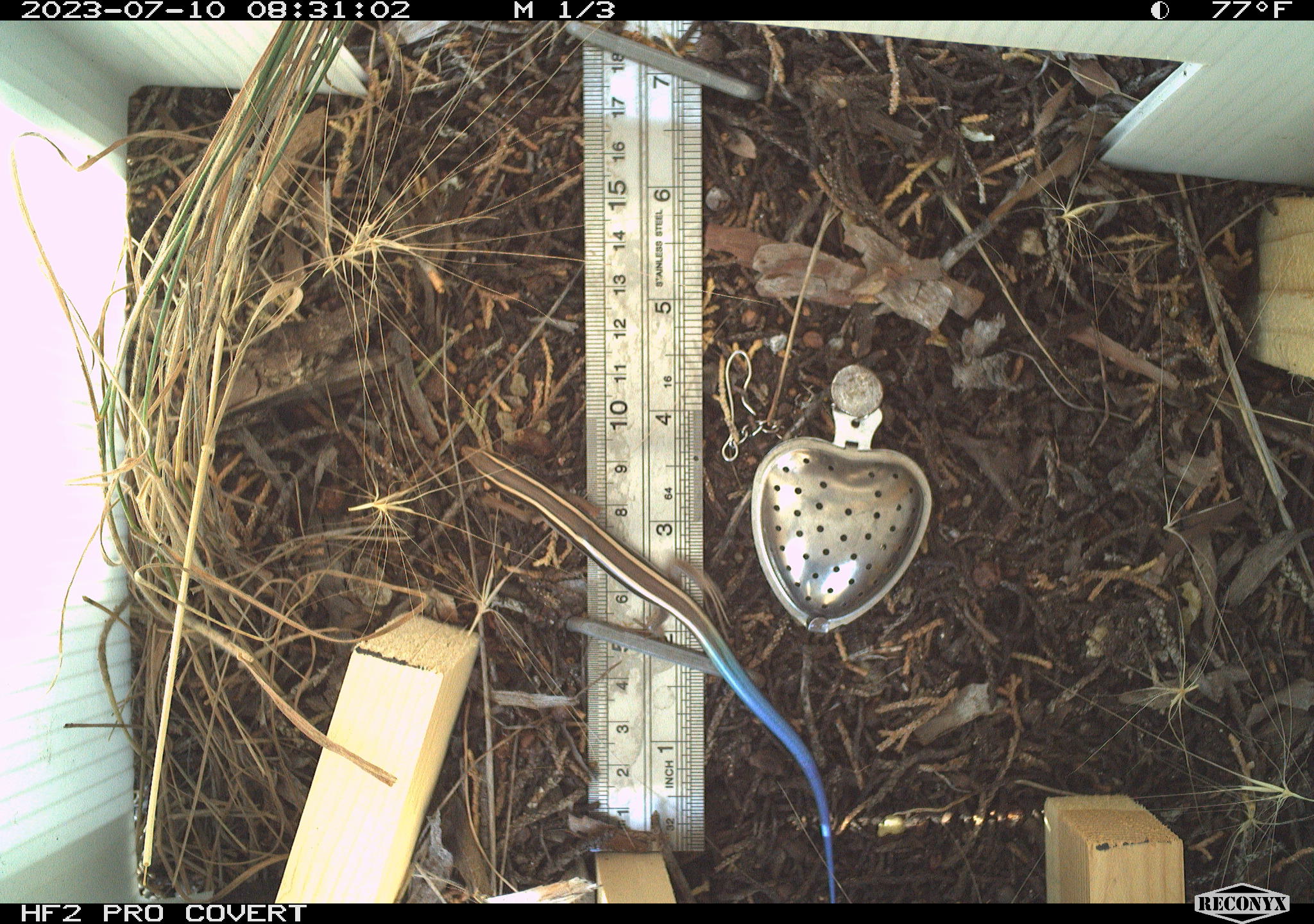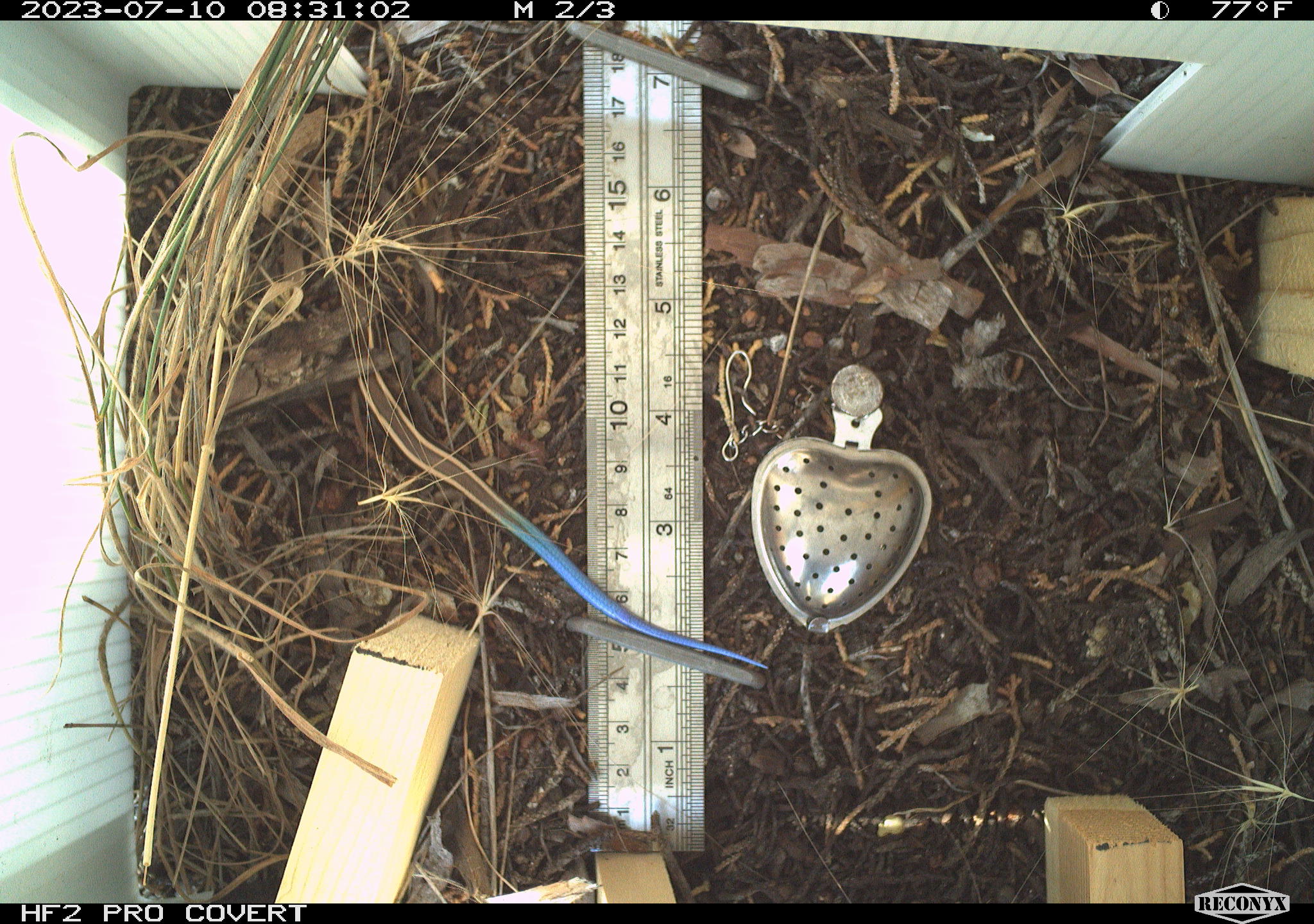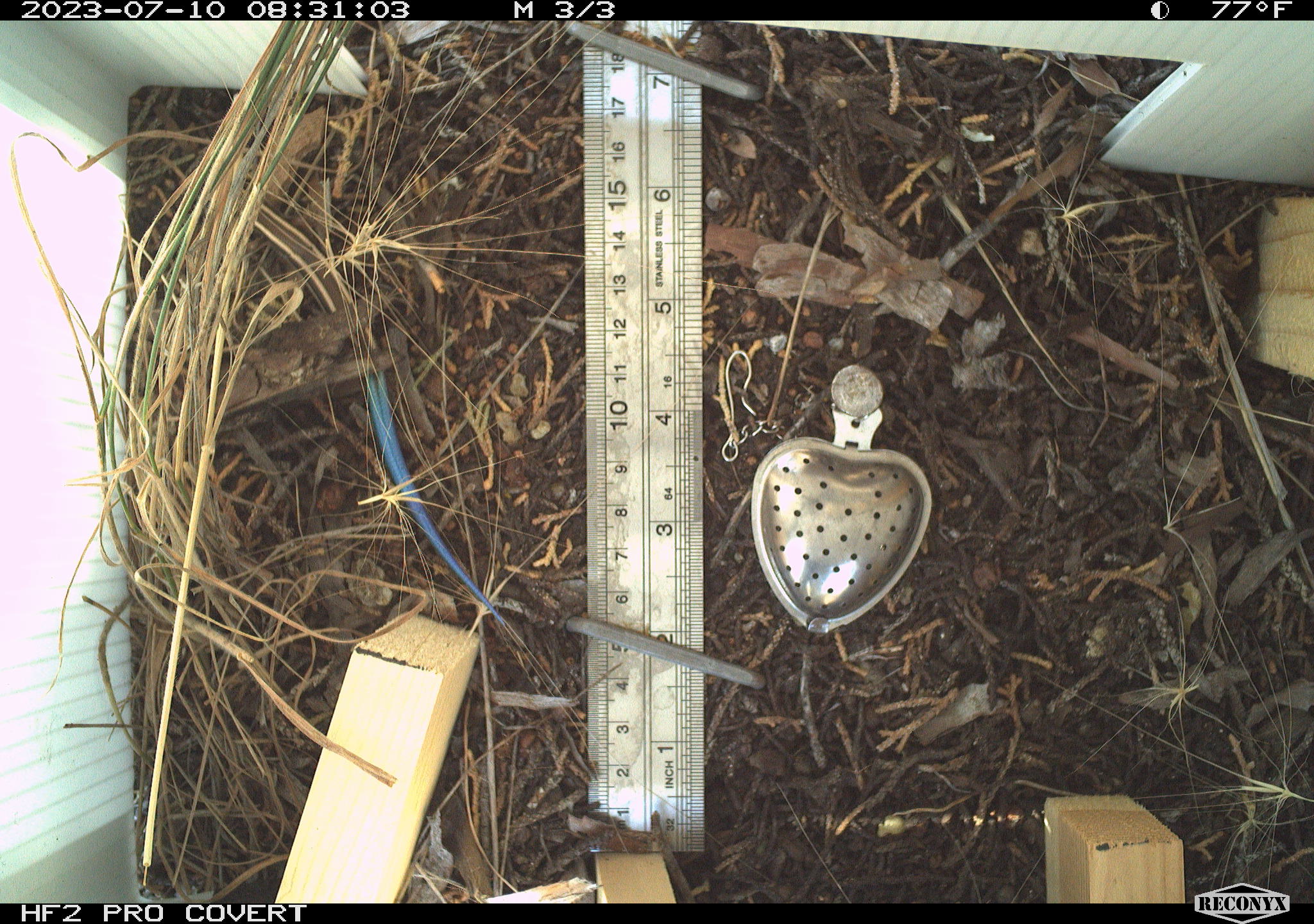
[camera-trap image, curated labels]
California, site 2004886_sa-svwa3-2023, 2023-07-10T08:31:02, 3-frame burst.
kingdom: Animalia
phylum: Chordata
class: Reptilia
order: Squamata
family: Scincidae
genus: Plestiodon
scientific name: Plestiodon skiltonianus skiltonianus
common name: skilton's skink